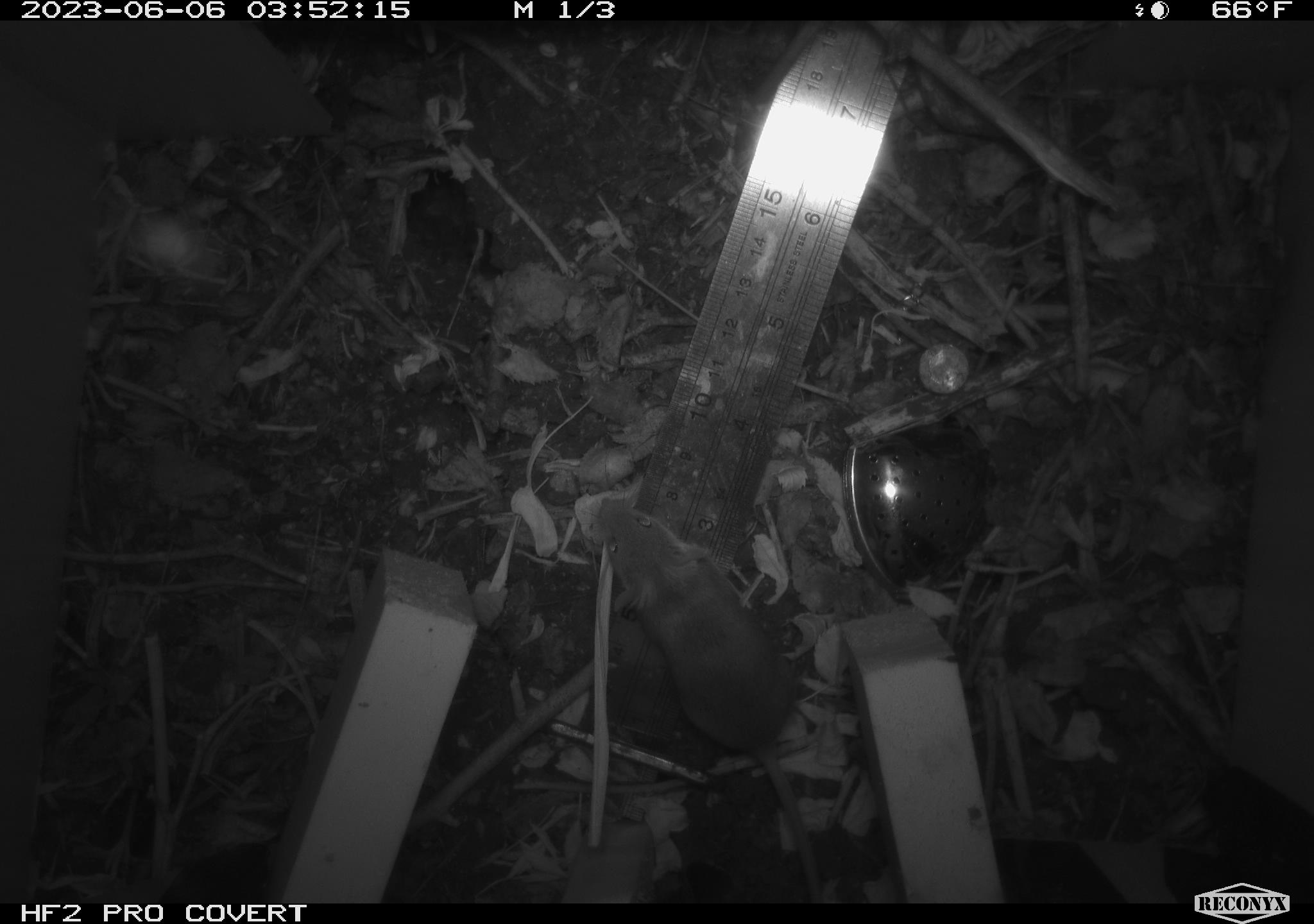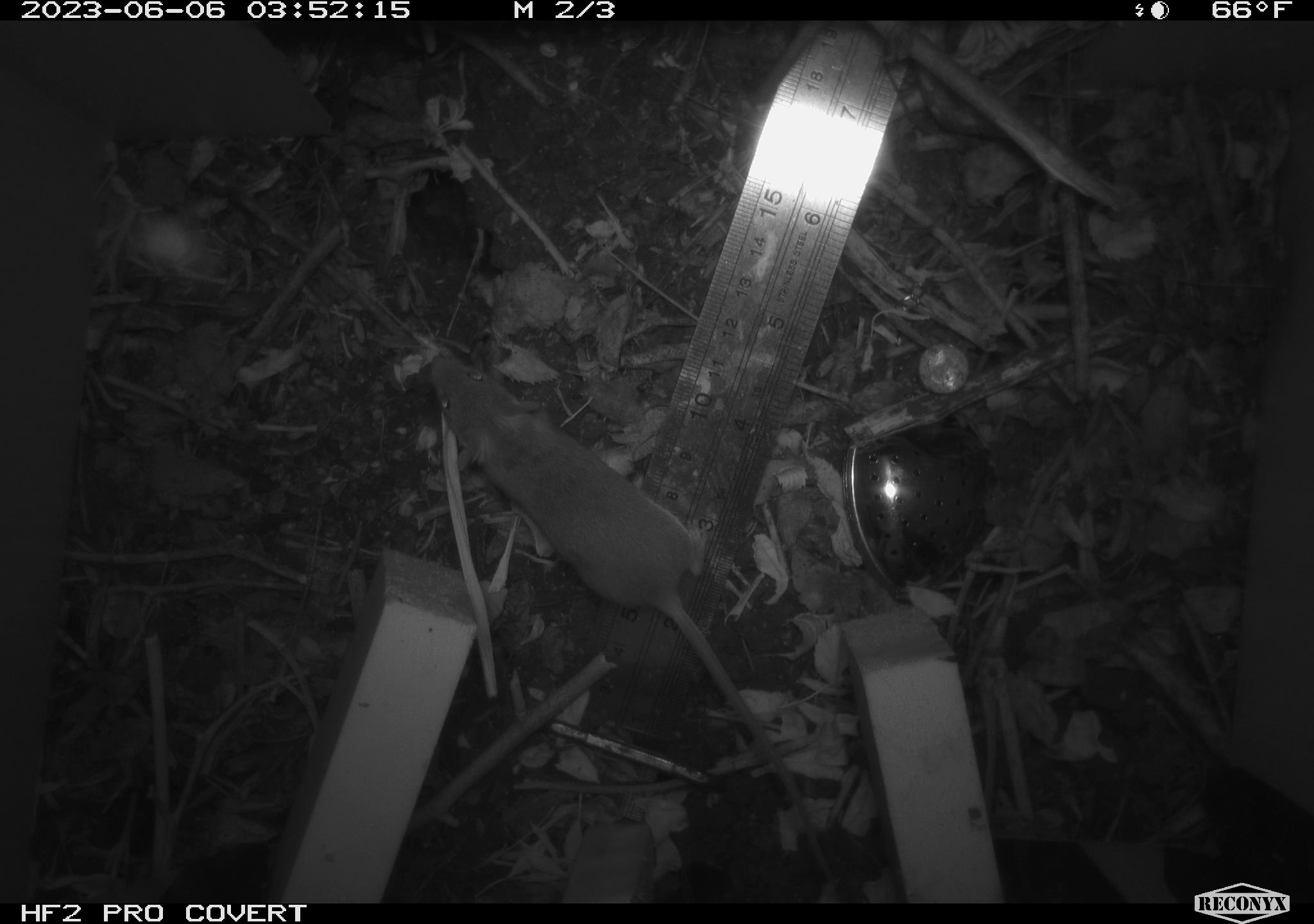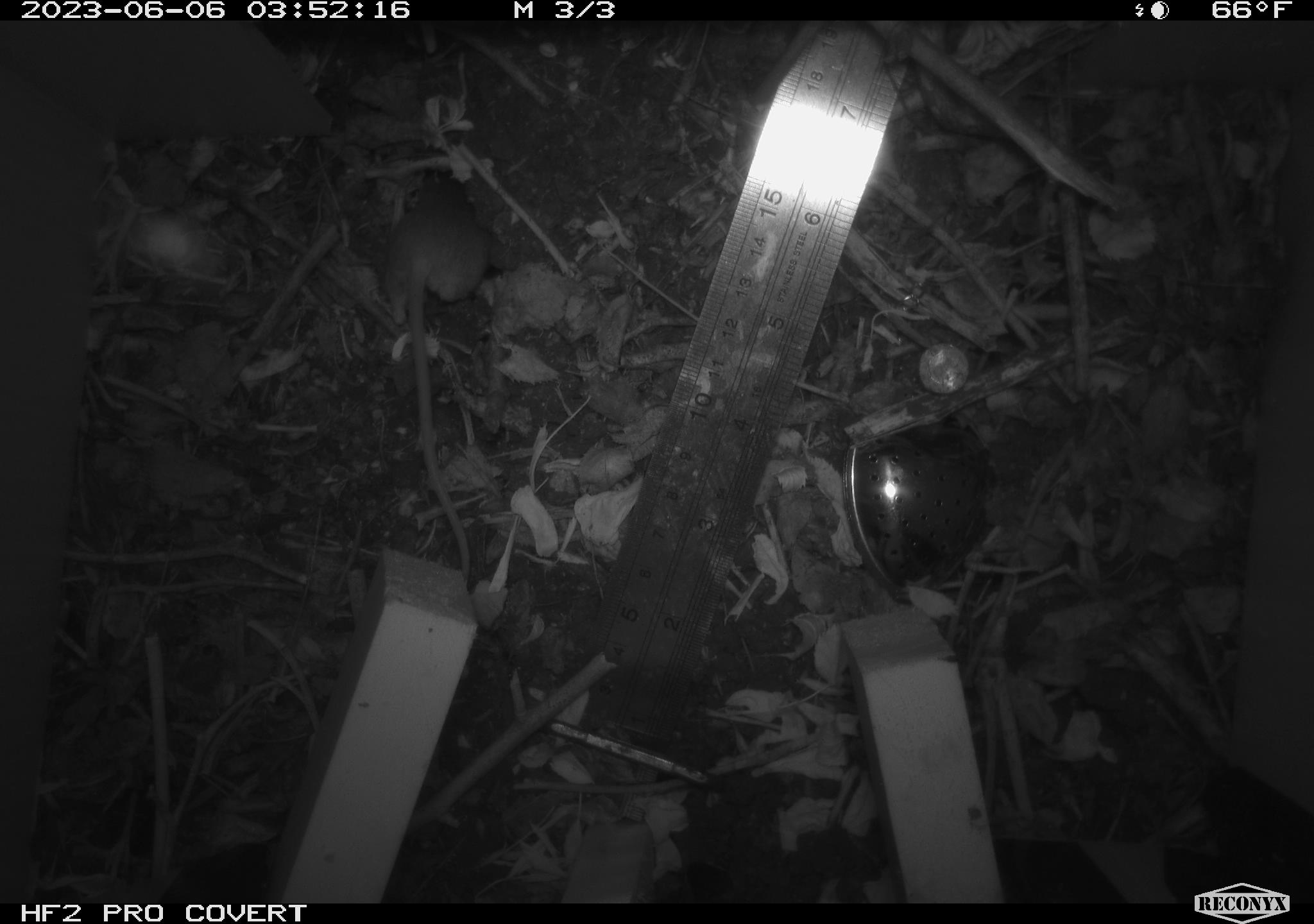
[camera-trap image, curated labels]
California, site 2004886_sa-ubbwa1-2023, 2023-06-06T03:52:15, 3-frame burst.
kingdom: Animalia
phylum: Chordata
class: Mammalia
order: Rodentia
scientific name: Rodentia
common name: rodent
Rodent (Rodentia).